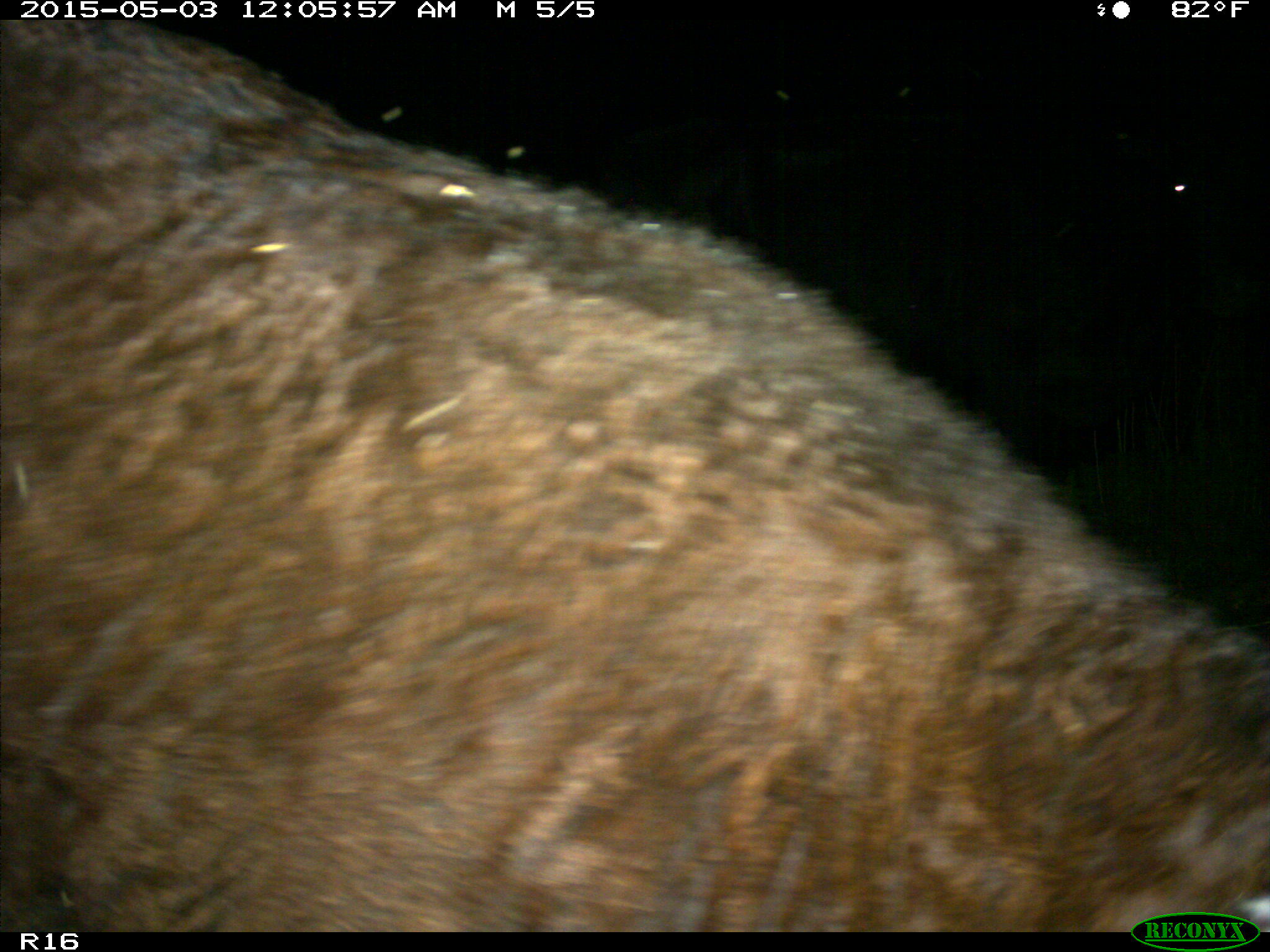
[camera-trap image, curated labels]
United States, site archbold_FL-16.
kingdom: Animalia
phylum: Chordata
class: Mammalia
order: Artiodactyla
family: Bovidae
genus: Bos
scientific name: Bos taurus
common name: domestic cow